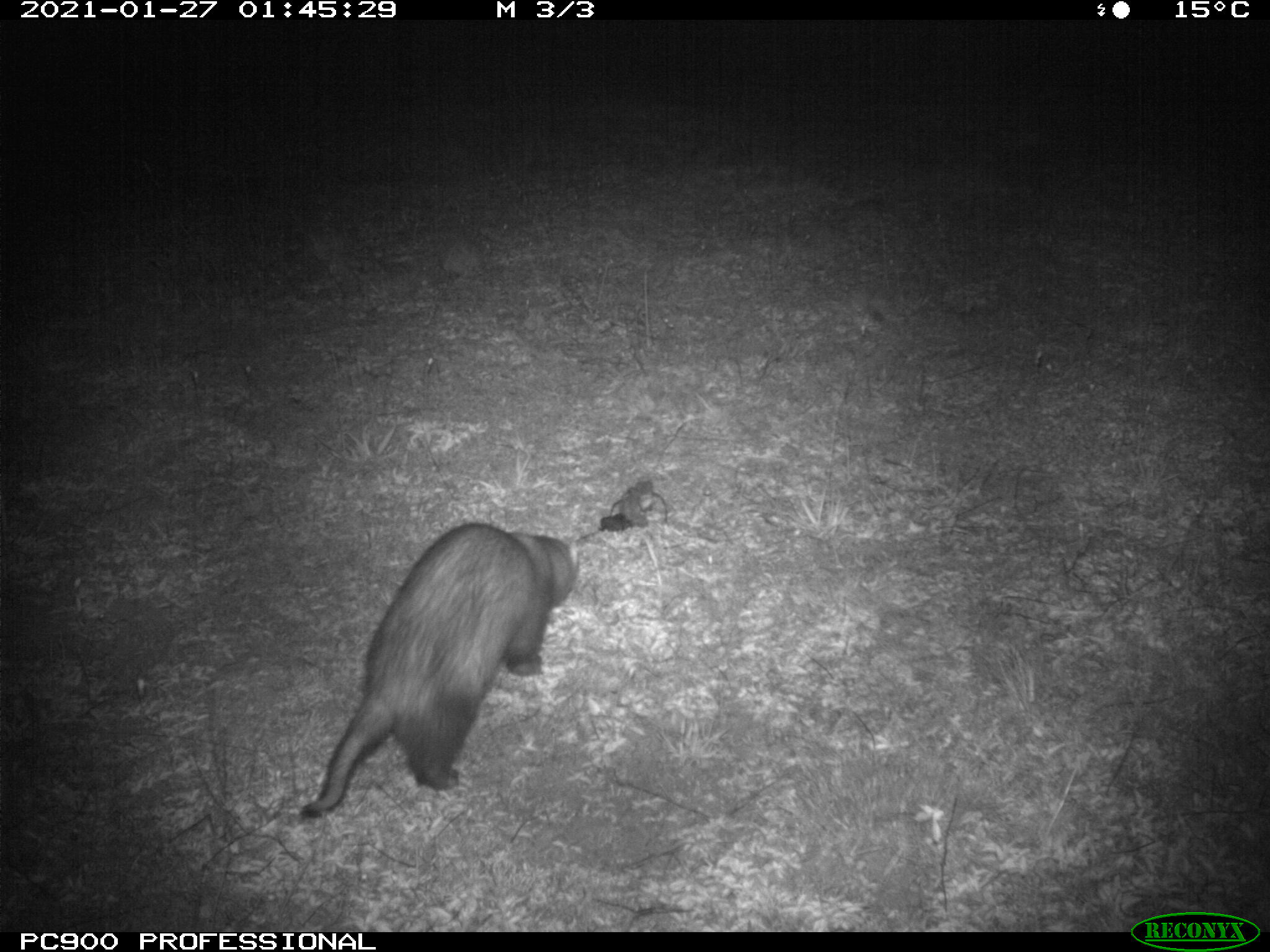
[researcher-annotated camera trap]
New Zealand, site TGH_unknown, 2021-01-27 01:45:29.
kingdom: Animalia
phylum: Chordata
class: Mammalia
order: Carnivora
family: Mustelidae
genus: Mustela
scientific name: Mustela furo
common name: ferret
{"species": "ferret (Mustela furo)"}